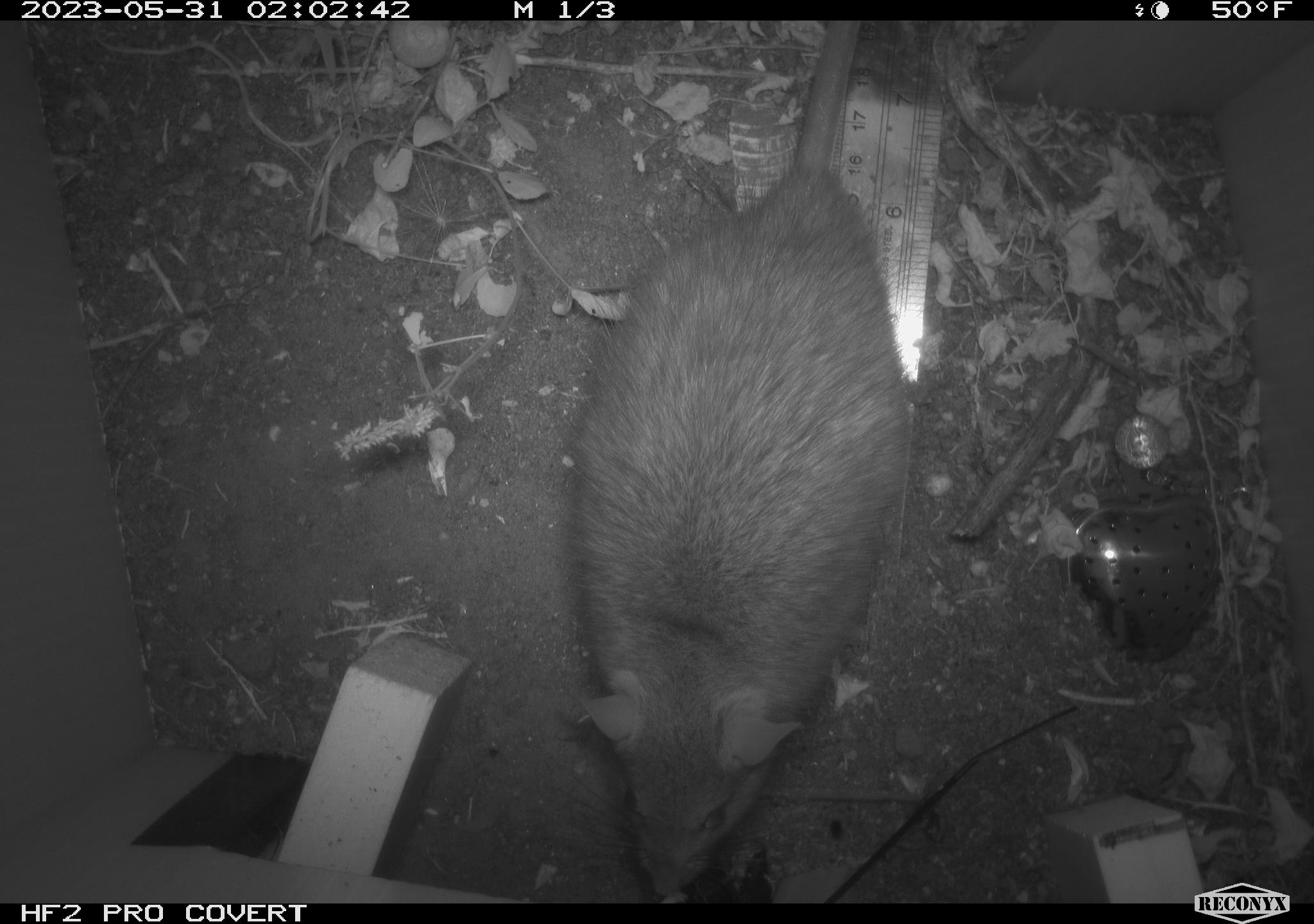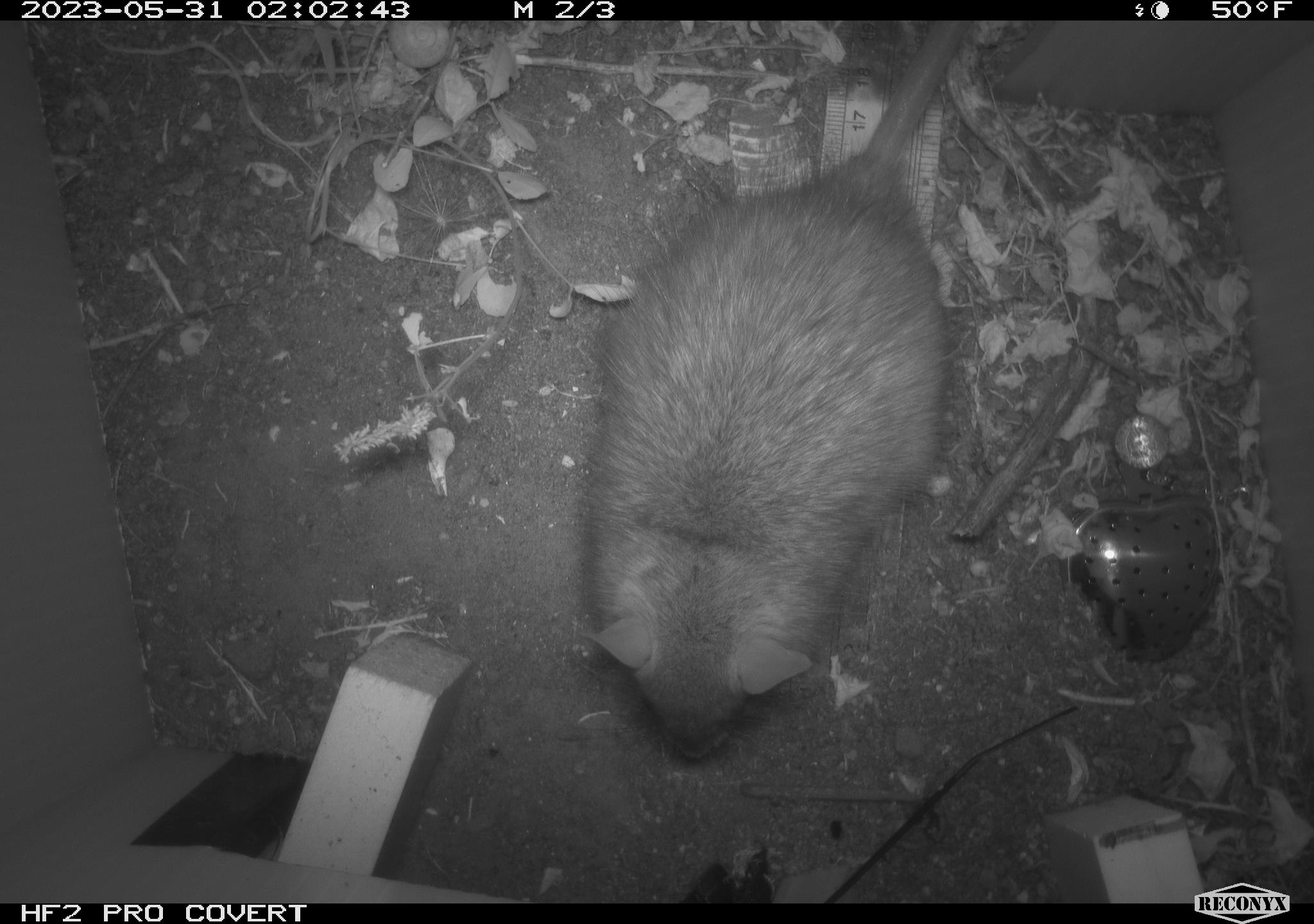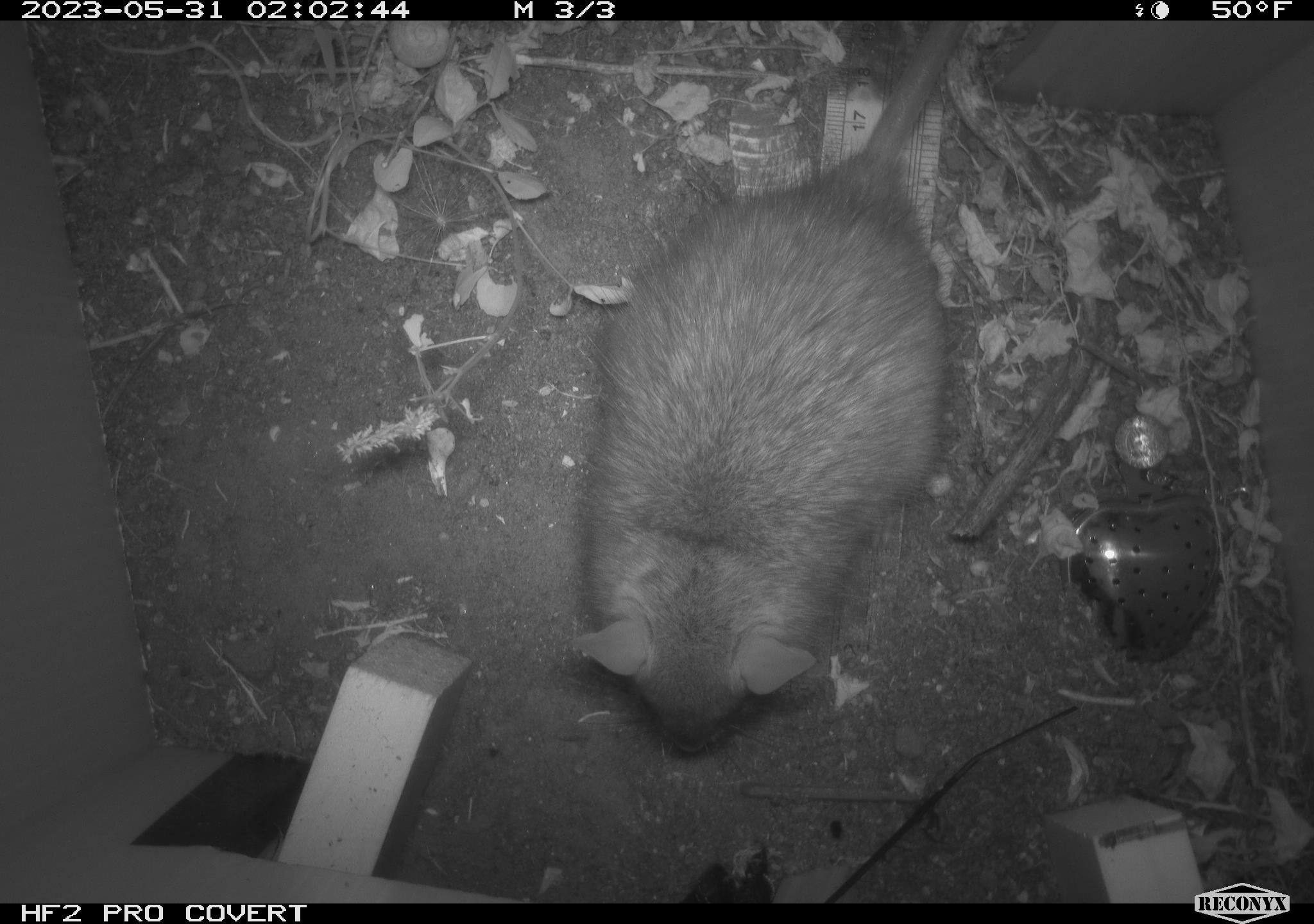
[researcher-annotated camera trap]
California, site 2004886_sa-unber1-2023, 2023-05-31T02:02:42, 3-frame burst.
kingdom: Animalia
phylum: Chordata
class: Mammalia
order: Rodentia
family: Muridae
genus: Rattus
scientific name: Rattus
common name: rat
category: rattus species